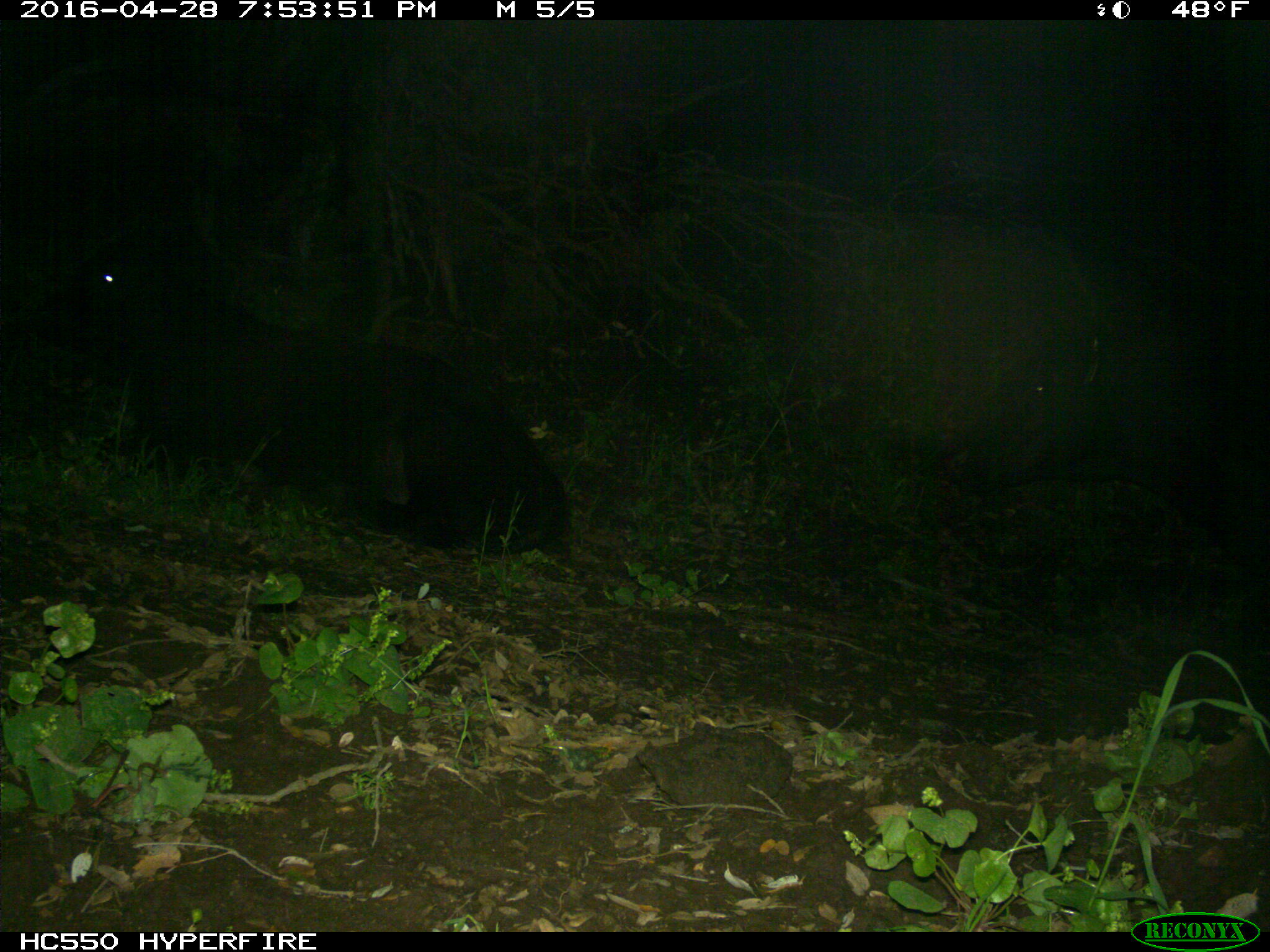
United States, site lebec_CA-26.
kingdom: Animalia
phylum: Chordata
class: Mammalia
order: Artiodactyla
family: Bovidae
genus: Bos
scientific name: Bos taurus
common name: domestic cow